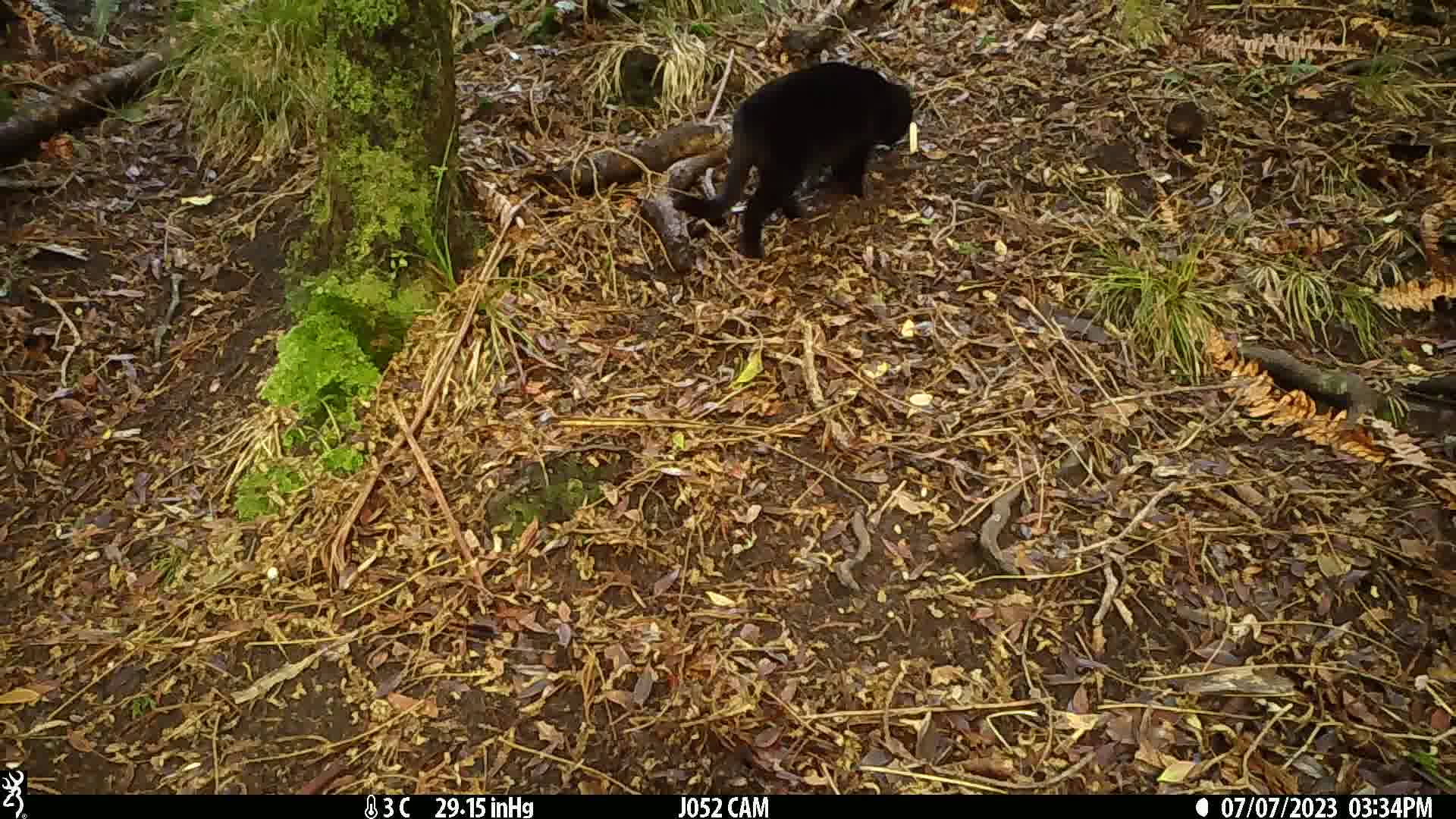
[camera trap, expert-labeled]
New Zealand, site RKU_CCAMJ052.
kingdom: Animalia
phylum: Chordata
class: Mammalia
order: Carnivora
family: Felidae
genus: Felis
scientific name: Felis catus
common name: domestic cat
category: cat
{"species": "cat (domestic cat) (Felis catus)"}